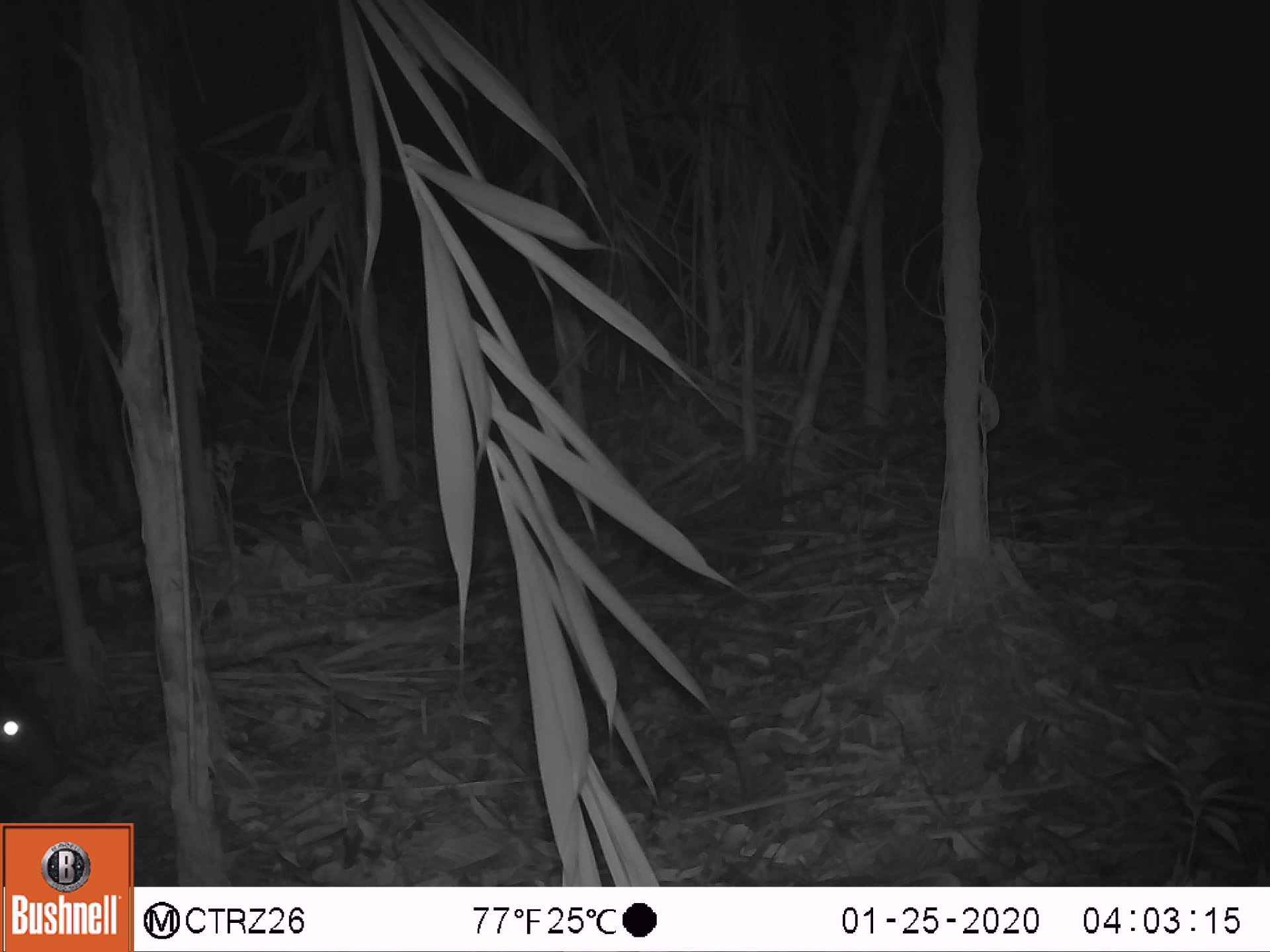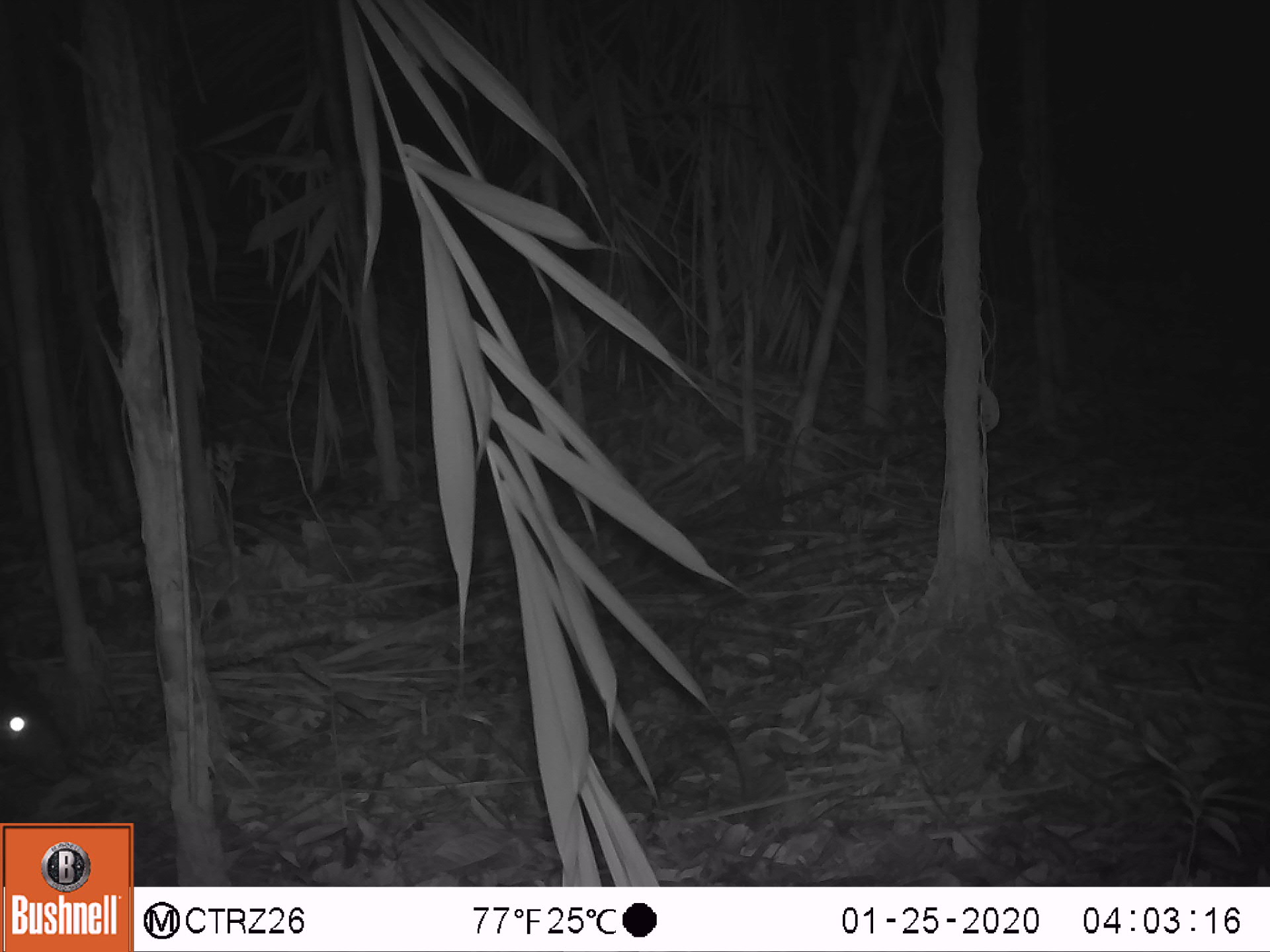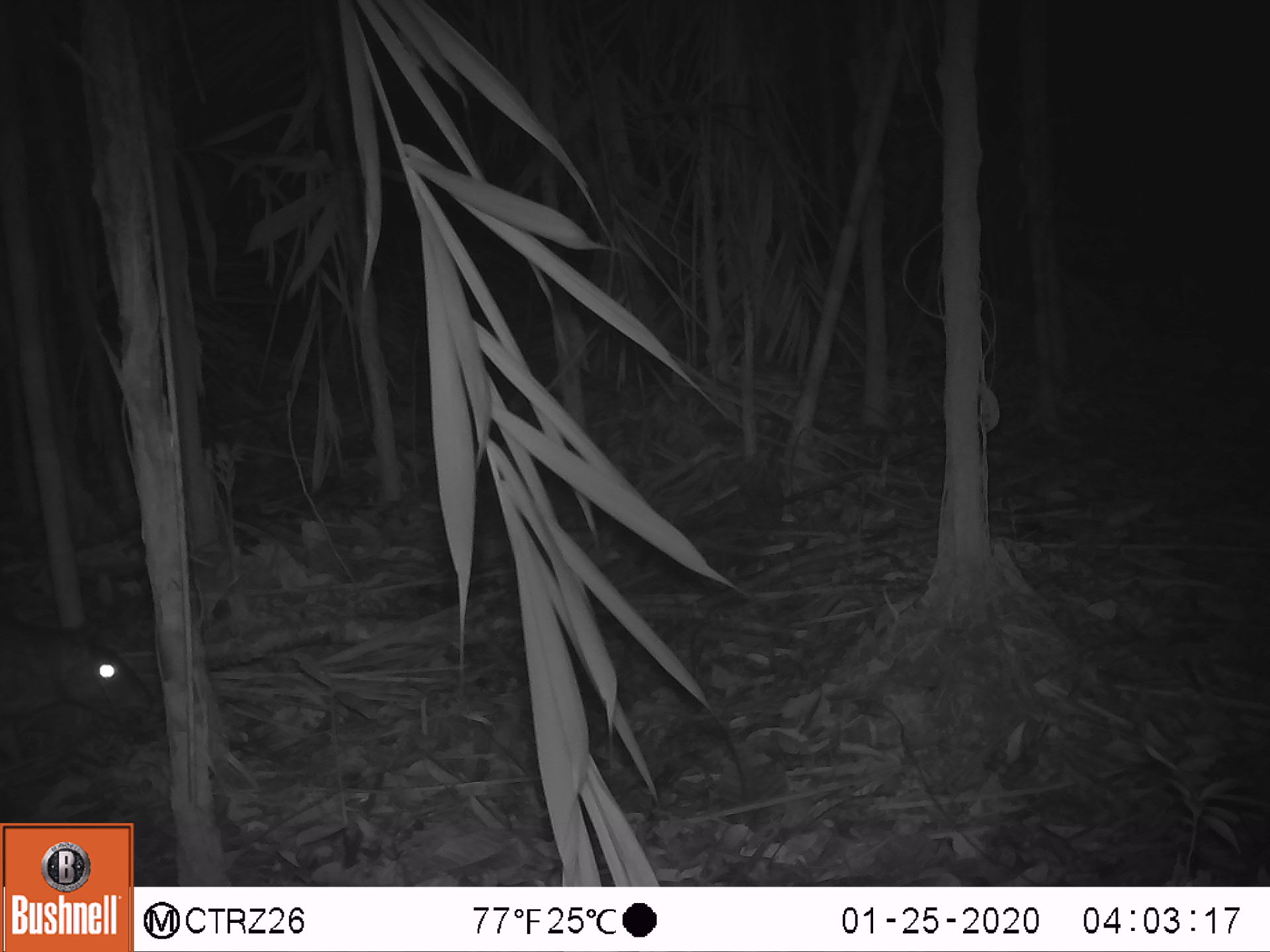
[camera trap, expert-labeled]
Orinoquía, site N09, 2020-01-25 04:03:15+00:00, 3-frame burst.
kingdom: Animalia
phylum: Chordata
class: Mammalia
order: Rodentia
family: Cuniculidae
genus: Cuniculus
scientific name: Cuniculus paca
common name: spotted paca